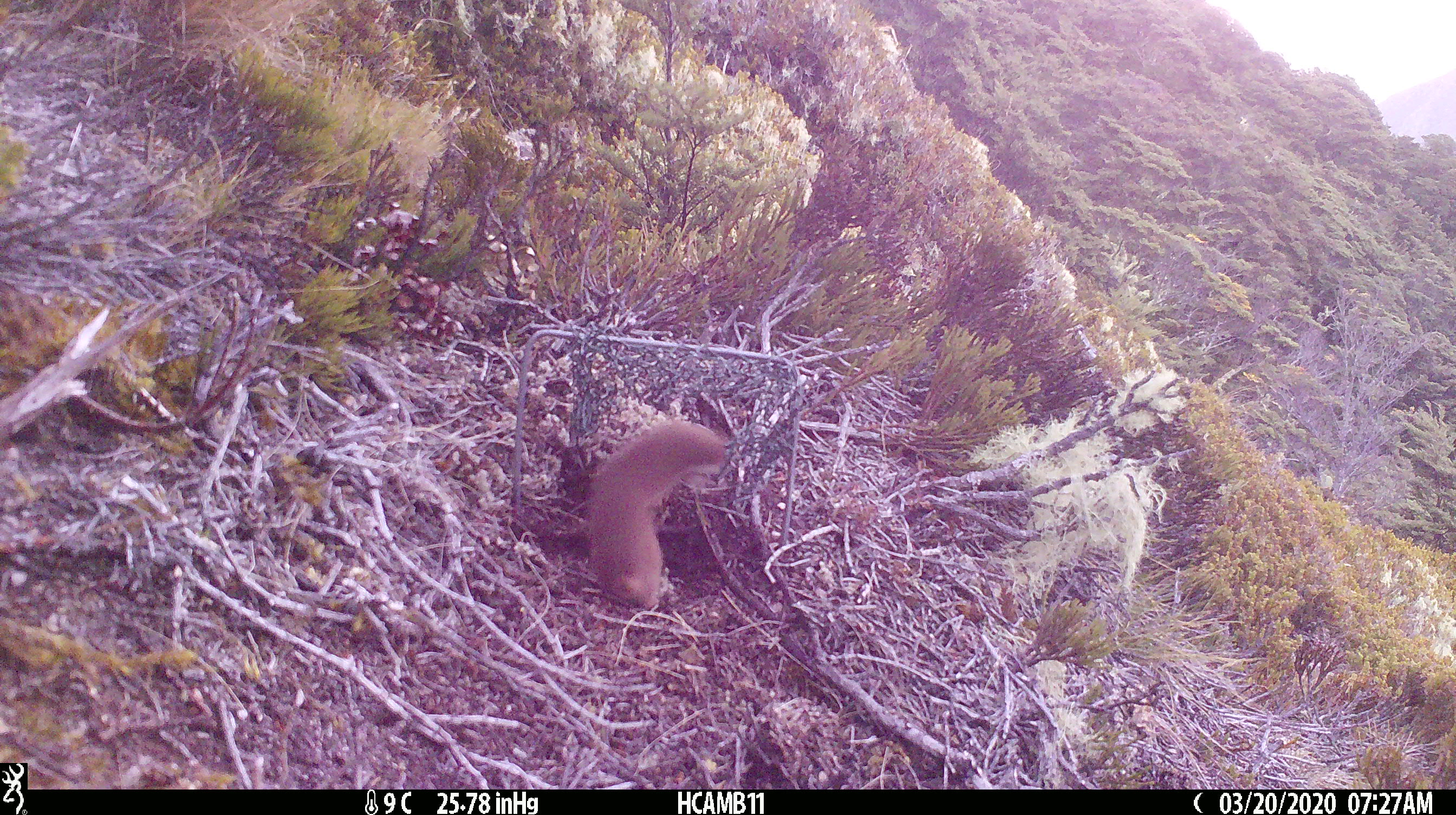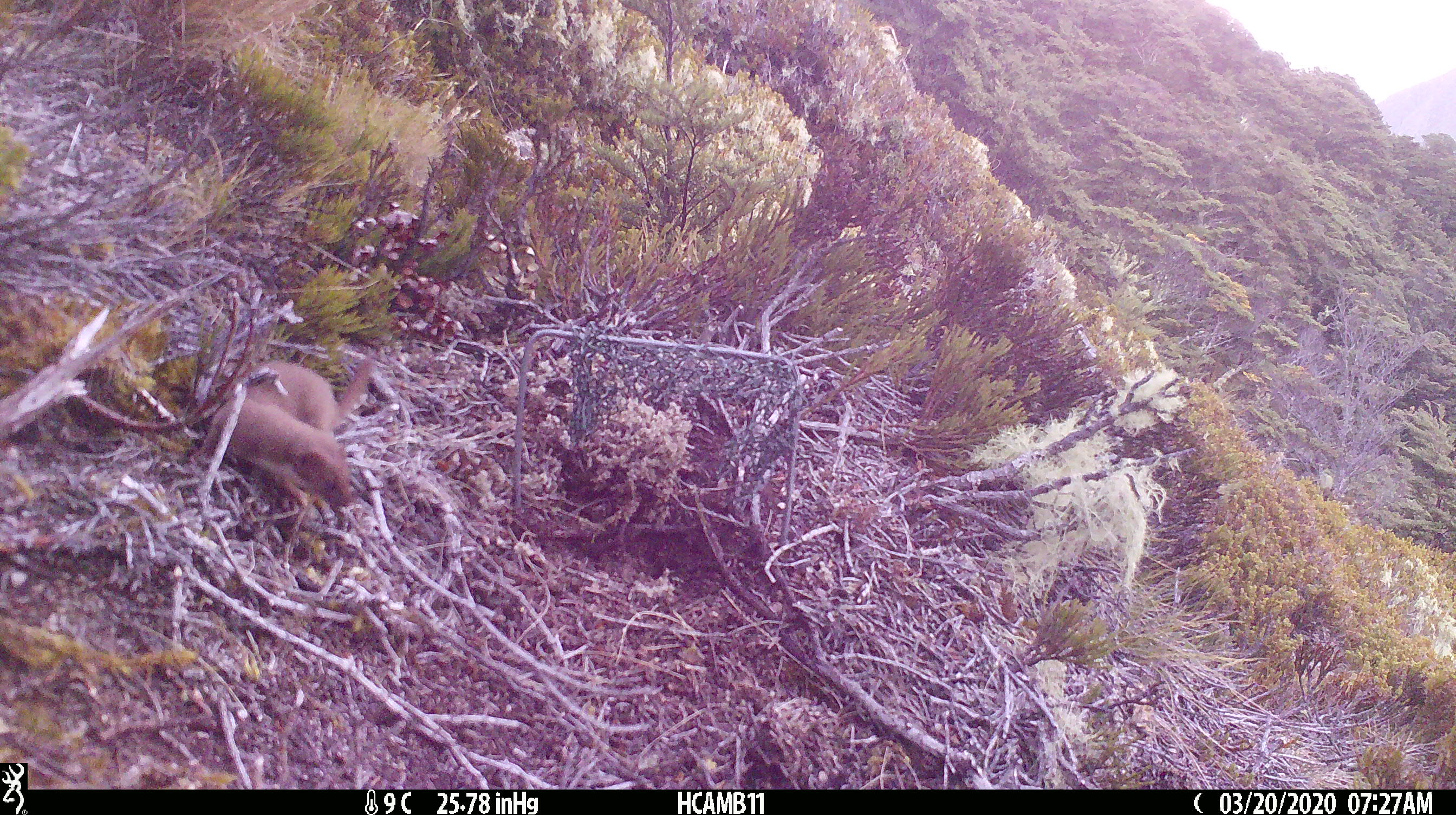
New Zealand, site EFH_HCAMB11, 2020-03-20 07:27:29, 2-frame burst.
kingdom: Animalia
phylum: Chordata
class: Mammalia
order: Carnivora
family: Mustelidae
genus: Mustela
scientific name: Mustela nivalis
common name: least weasel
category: weasel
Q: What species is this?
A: Weasel (least weasel) (Mustela nivalis).